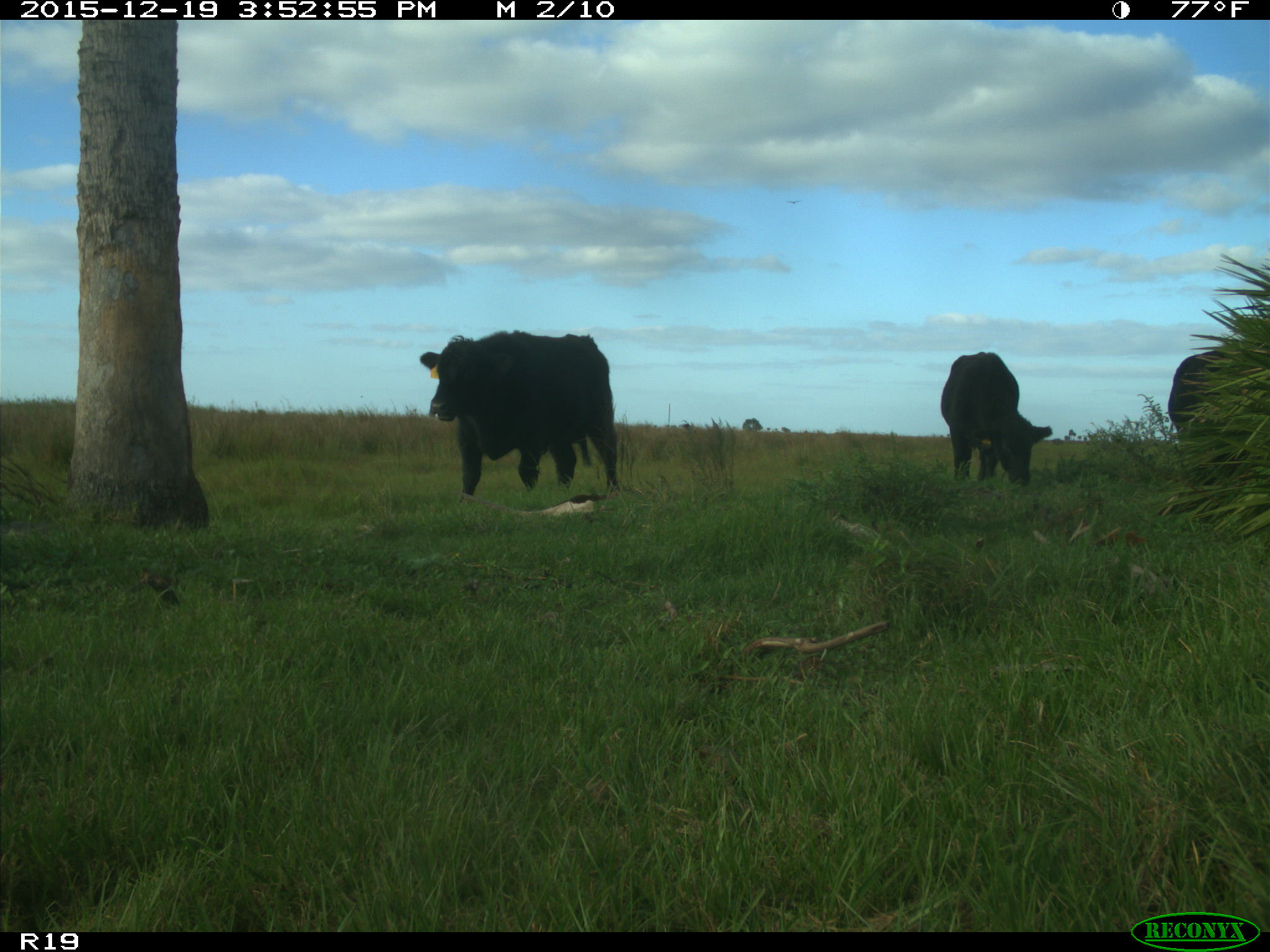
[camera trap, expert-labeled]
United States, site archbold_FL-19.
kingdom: Animalia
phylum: Chordata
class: Mammalia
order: Artiodactyla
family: Bovidae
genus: Bos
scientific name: Bos taurus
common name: domestic cow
Bos taurus (domestic cow).